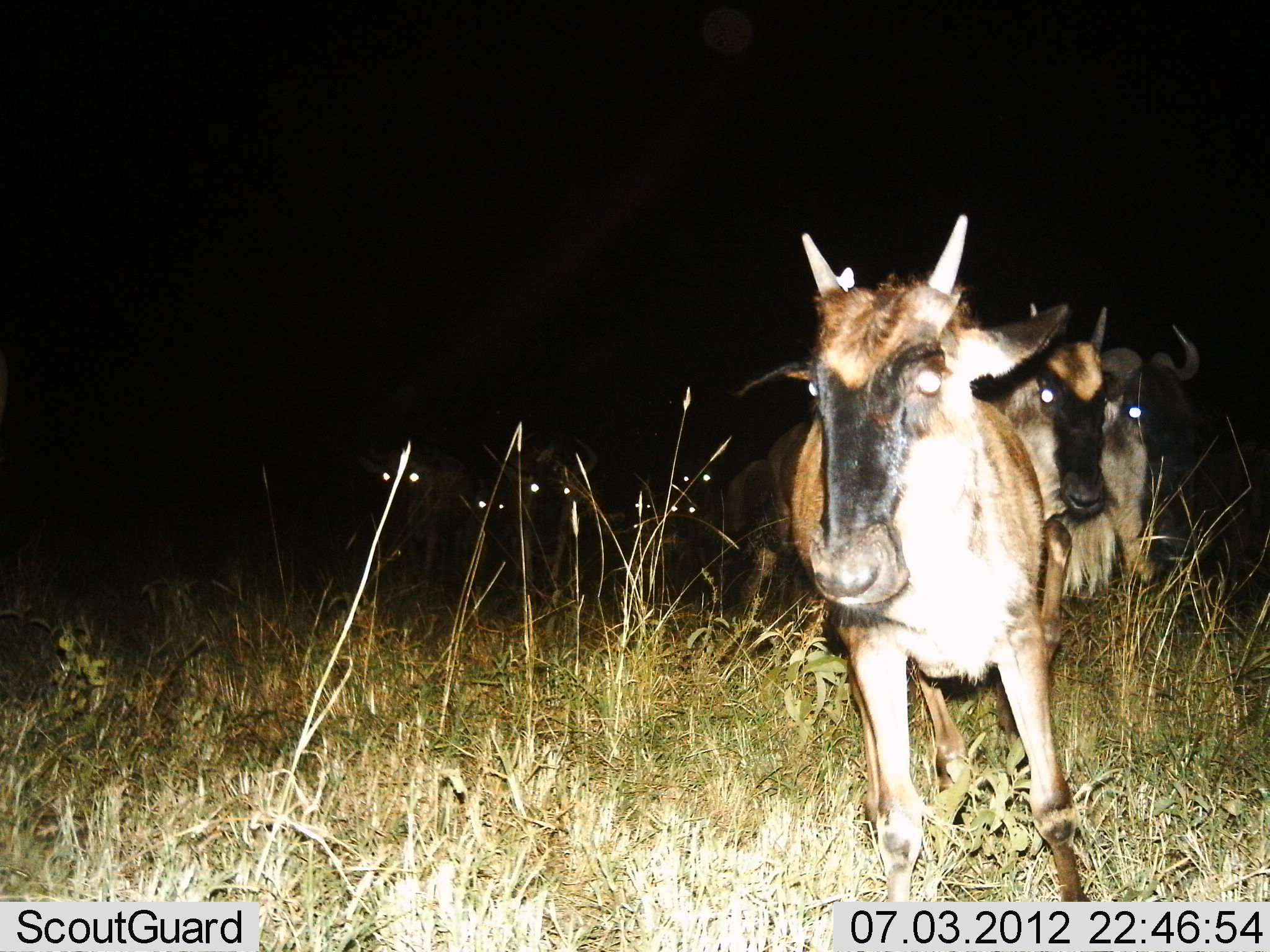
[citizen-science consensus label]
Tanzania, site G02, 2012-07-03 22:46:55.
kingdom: Animalia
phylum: Chordata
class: Mammalia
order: Artiodactyla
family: Bovidae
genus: Connochaetes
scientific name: Connochaetes taurinus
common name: blue wildebeest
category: wildebeest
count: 8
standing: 60%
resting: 0%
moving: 40%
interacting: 0%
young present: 60%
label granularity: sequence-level